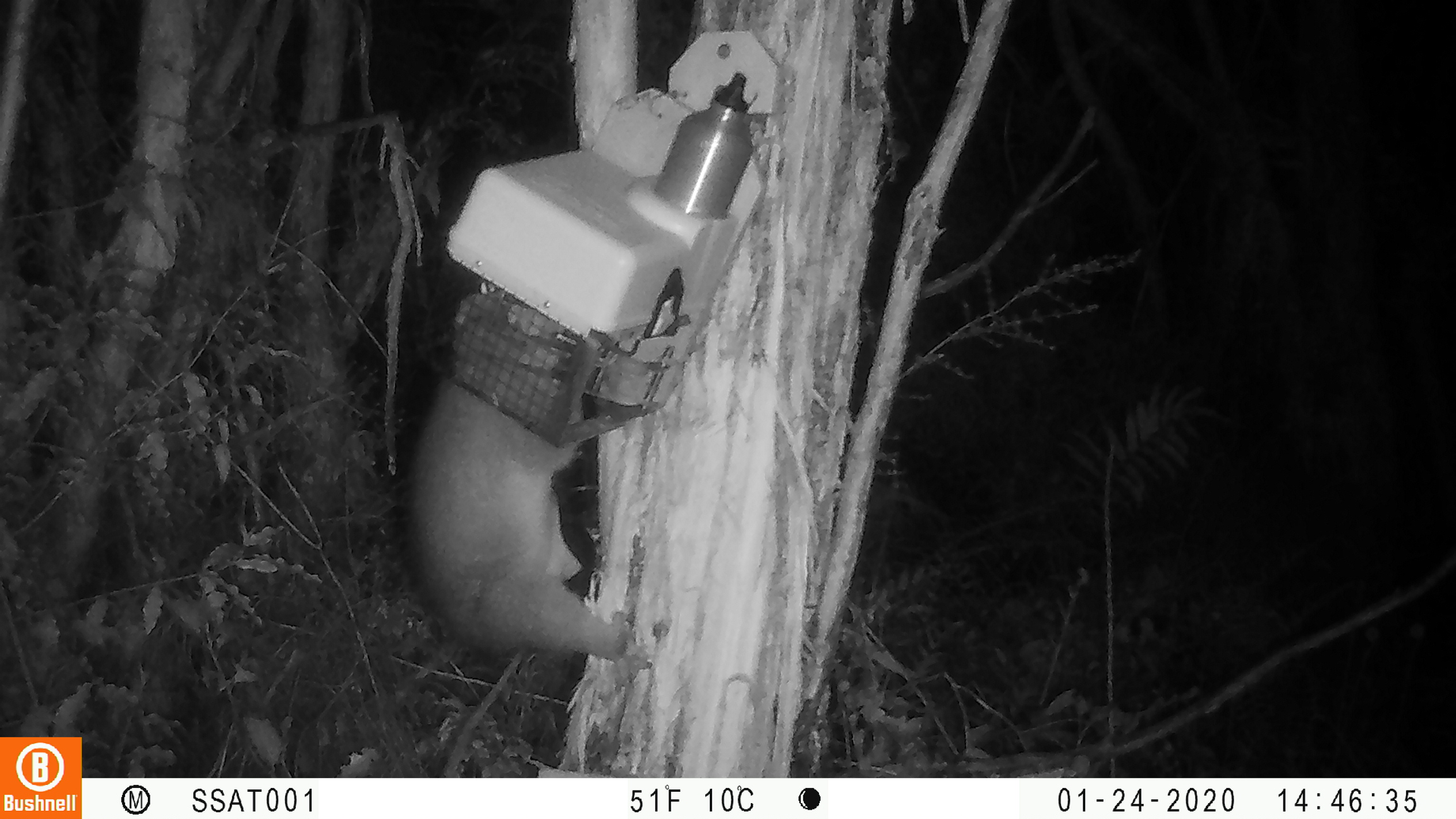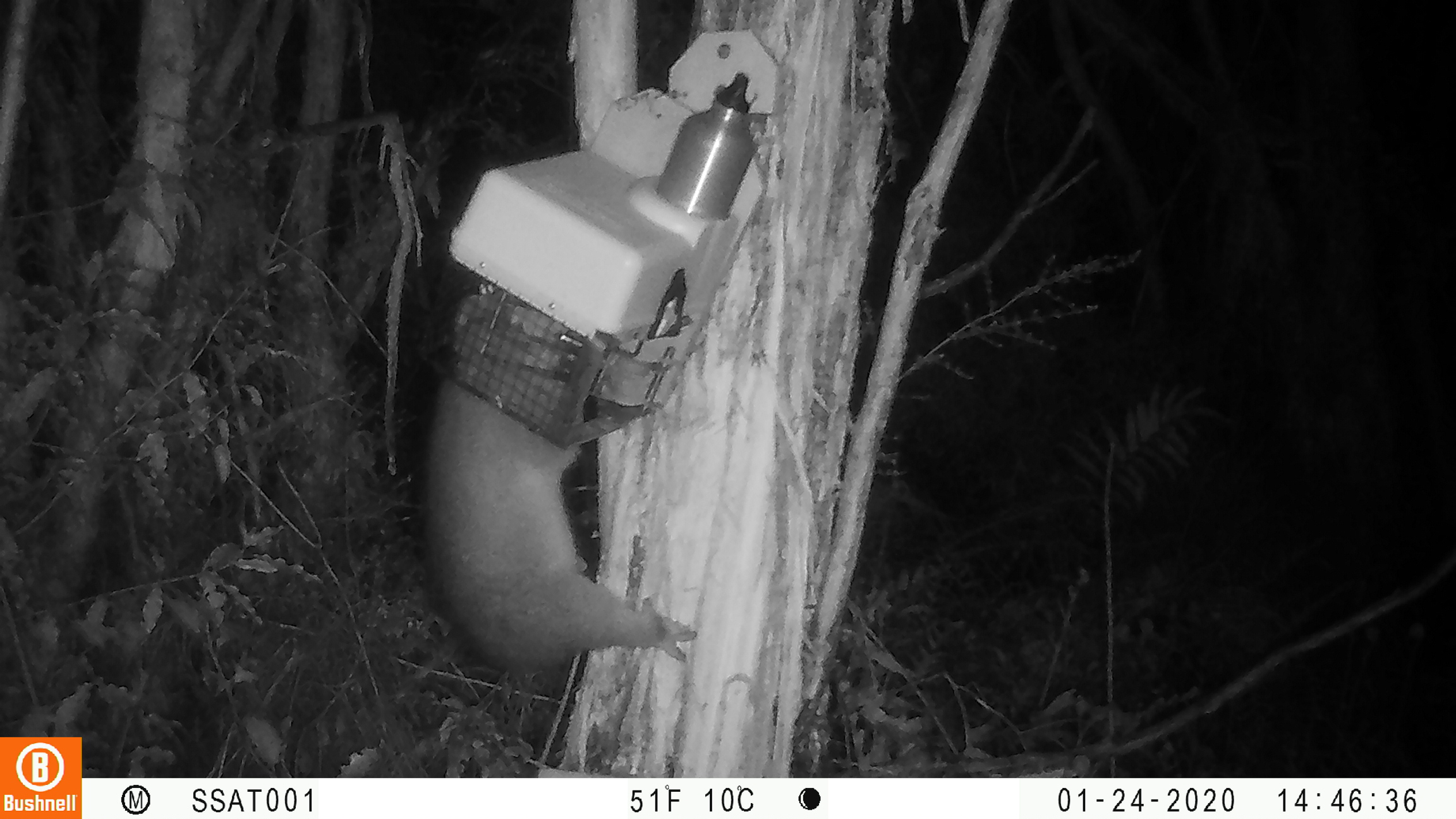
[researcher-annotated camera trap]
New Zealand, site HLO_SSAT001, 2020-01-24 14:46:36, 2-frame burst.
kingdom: Animalia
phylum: Chordata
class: Mammalia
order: Diprotodontia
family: Phalangeridae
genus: Trichosurus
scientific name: Trichosurus vulpecula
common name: common brushtail possum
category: possum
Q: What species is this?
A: Possum (common brushtail possum) (Trichosurus vulpecula).